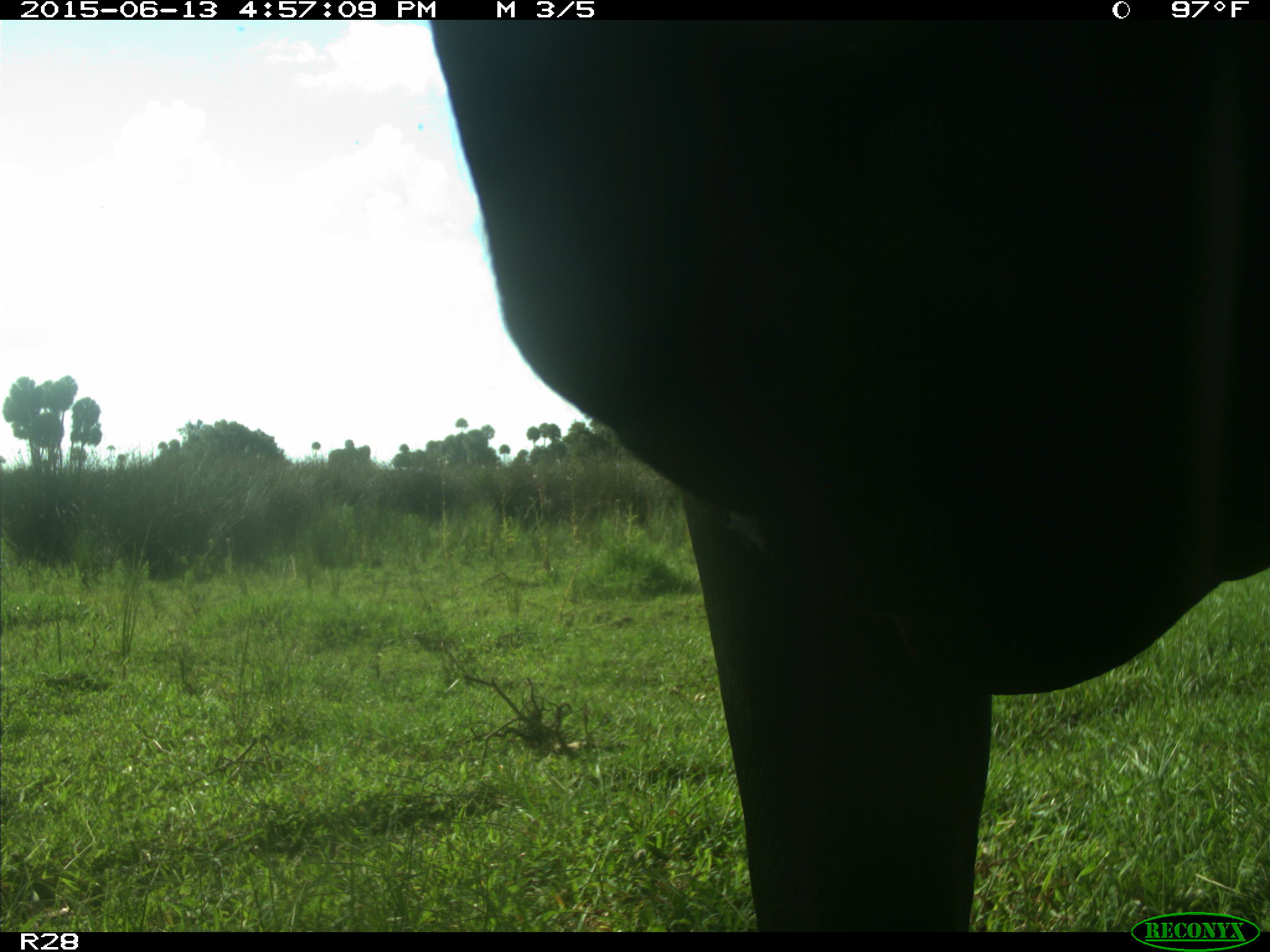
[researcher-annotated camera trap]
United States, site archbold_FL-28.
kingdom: Animalia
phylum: Chordata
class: Mammalia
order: Artiodactyla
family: Bovidae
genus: Bos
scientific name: Bos taurus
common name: domestic cow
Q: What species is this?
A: Bos taurus (domestic cow).